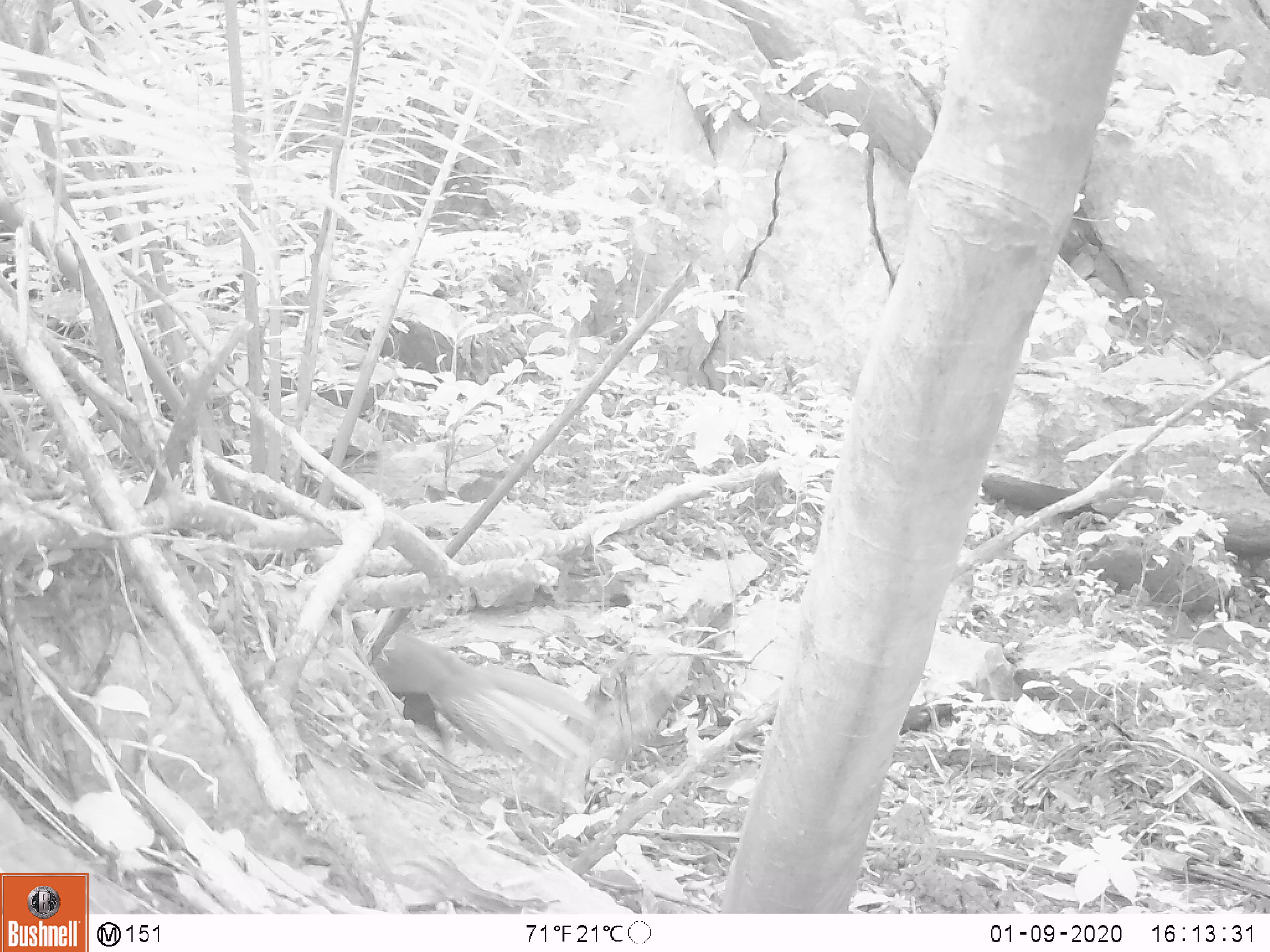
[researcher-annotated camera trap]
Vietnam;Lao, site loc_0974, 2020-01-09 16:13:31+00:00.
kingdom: Animalia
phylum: Chordata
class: Aves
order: Galliformes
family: Phasianidae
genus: Lophura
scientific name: Lophura nycthemera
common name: silver pheasant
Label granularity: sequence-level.